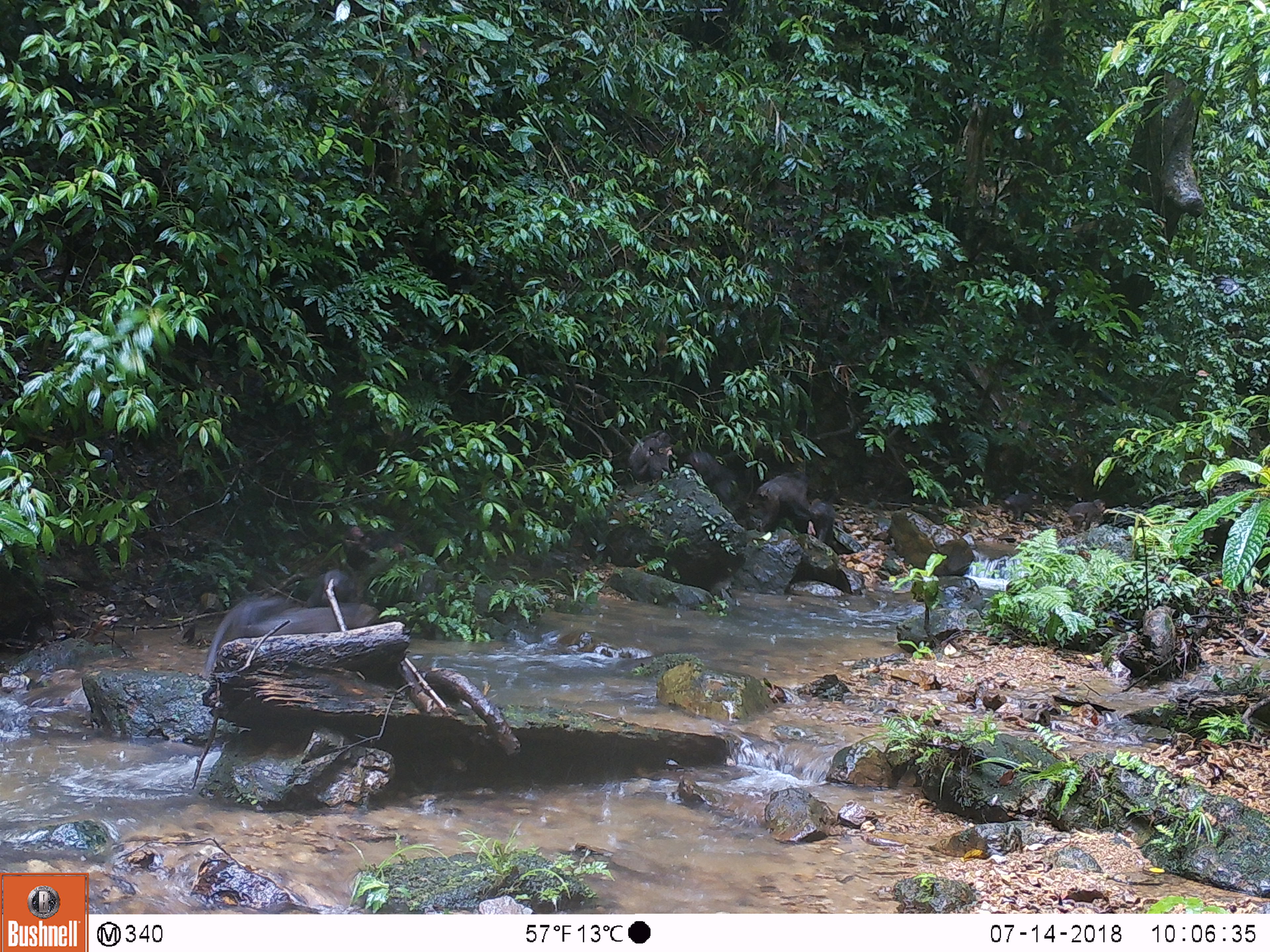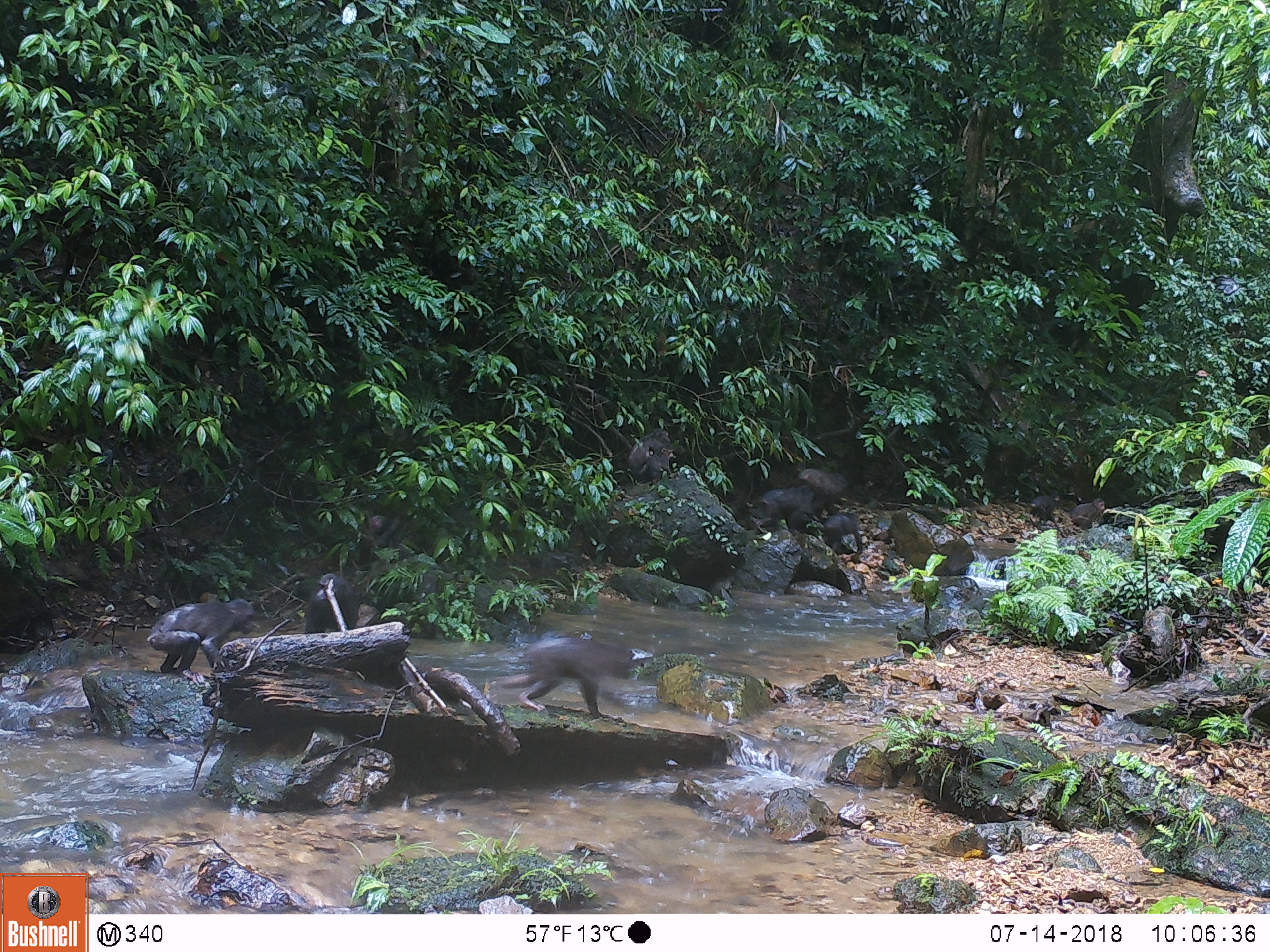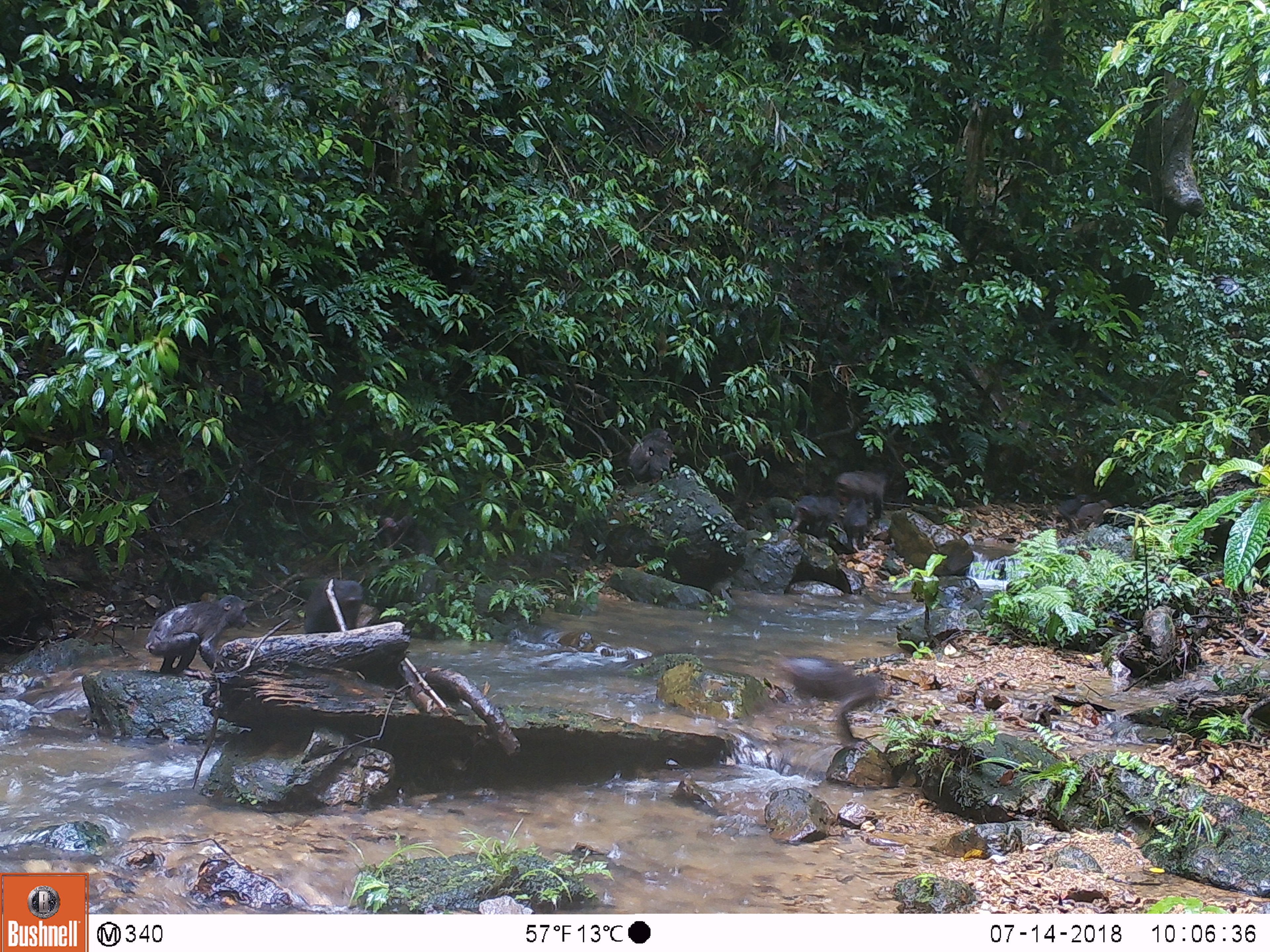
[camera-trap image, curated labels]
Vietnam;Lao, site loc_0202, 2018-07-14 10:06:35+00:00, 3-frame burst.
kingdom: Animalia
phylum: Chordata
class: Mammalia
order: Primates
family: Cercopithecidae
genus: Macaca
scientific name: Macaca arctoides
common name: stump-tailed macaque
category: stump tailed macaque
Stump tailed macaque (stump-tailed macaque) (Macaca arctoides). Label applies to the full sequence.